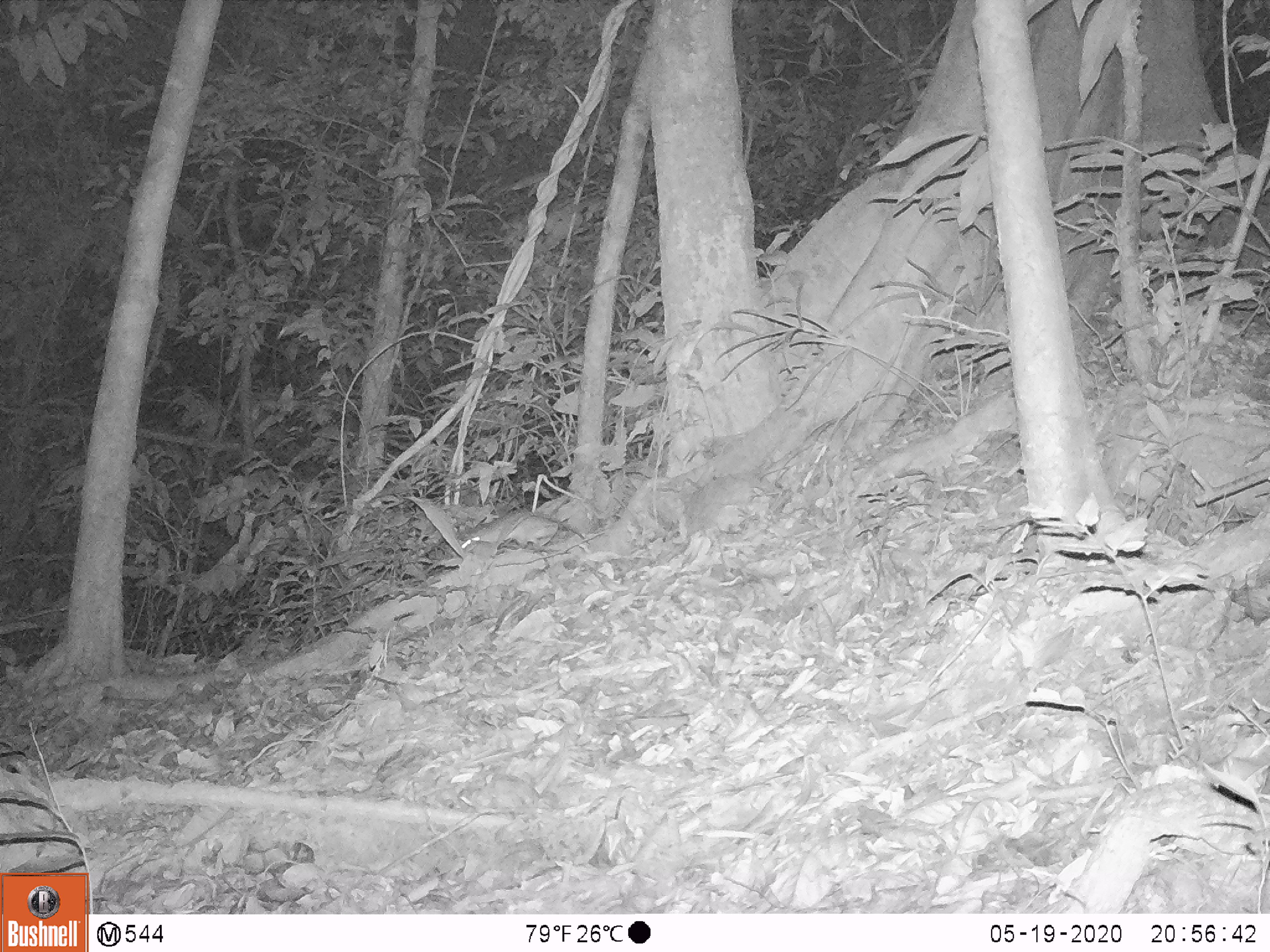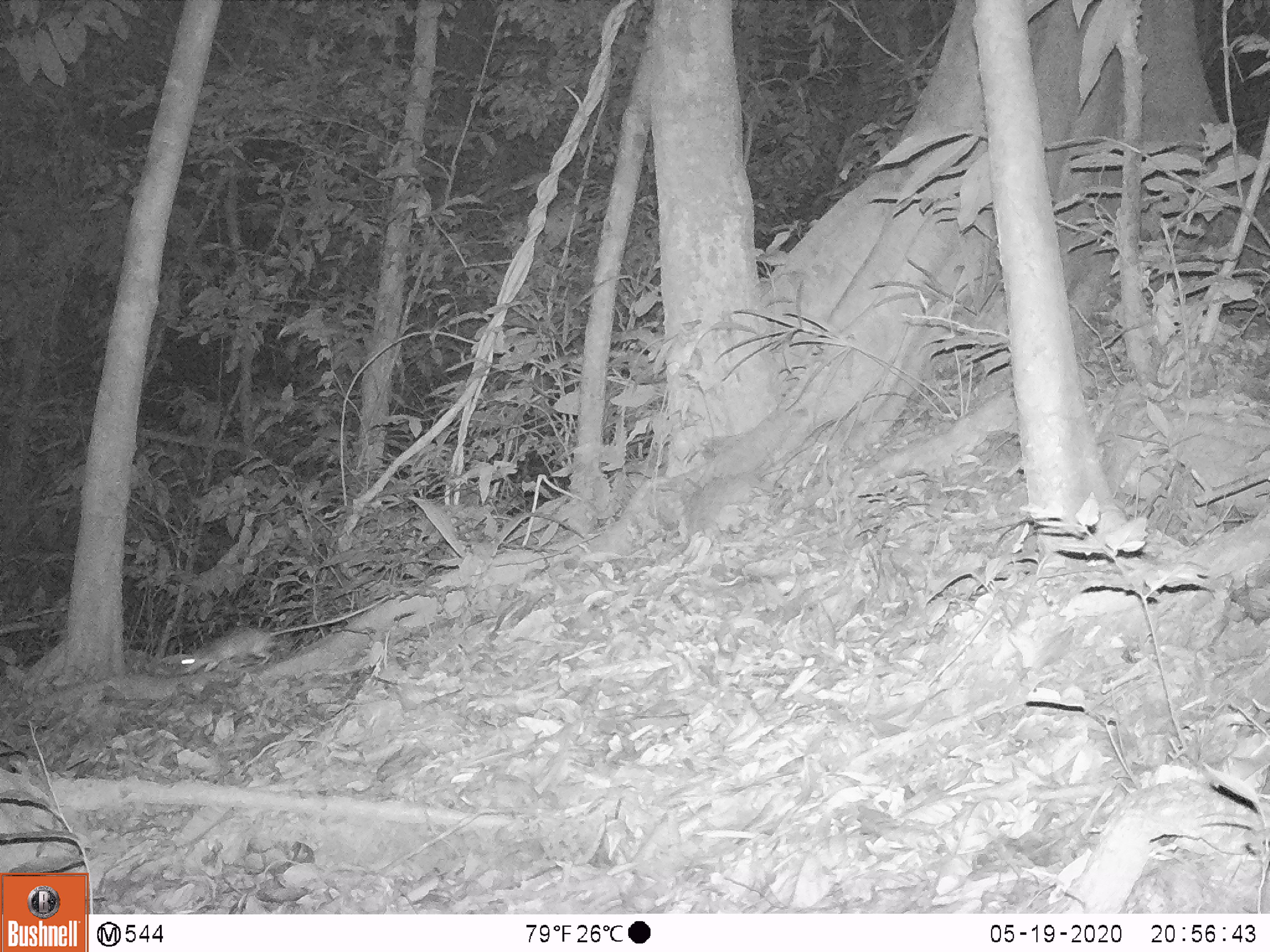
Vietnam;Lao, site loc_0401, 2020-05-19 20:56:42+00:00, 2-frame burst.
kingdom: Animalia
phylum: Chordata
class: Mammalia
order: Rodentia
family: Muridae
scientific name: Muridae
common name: old-world mice and rats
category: unidentified murid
Unidentified murid (old-world mice and rats) (Muridae). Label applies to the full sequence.